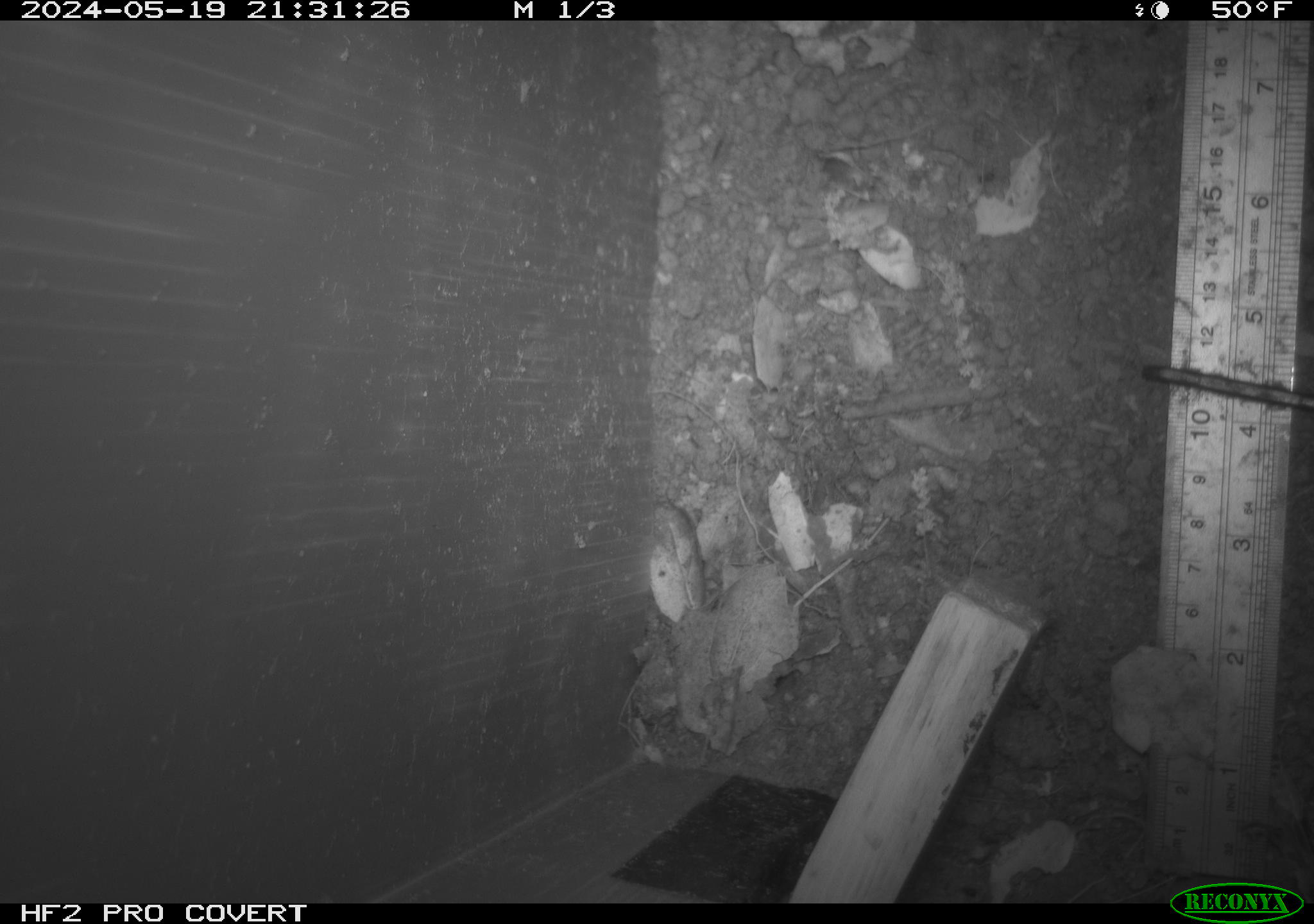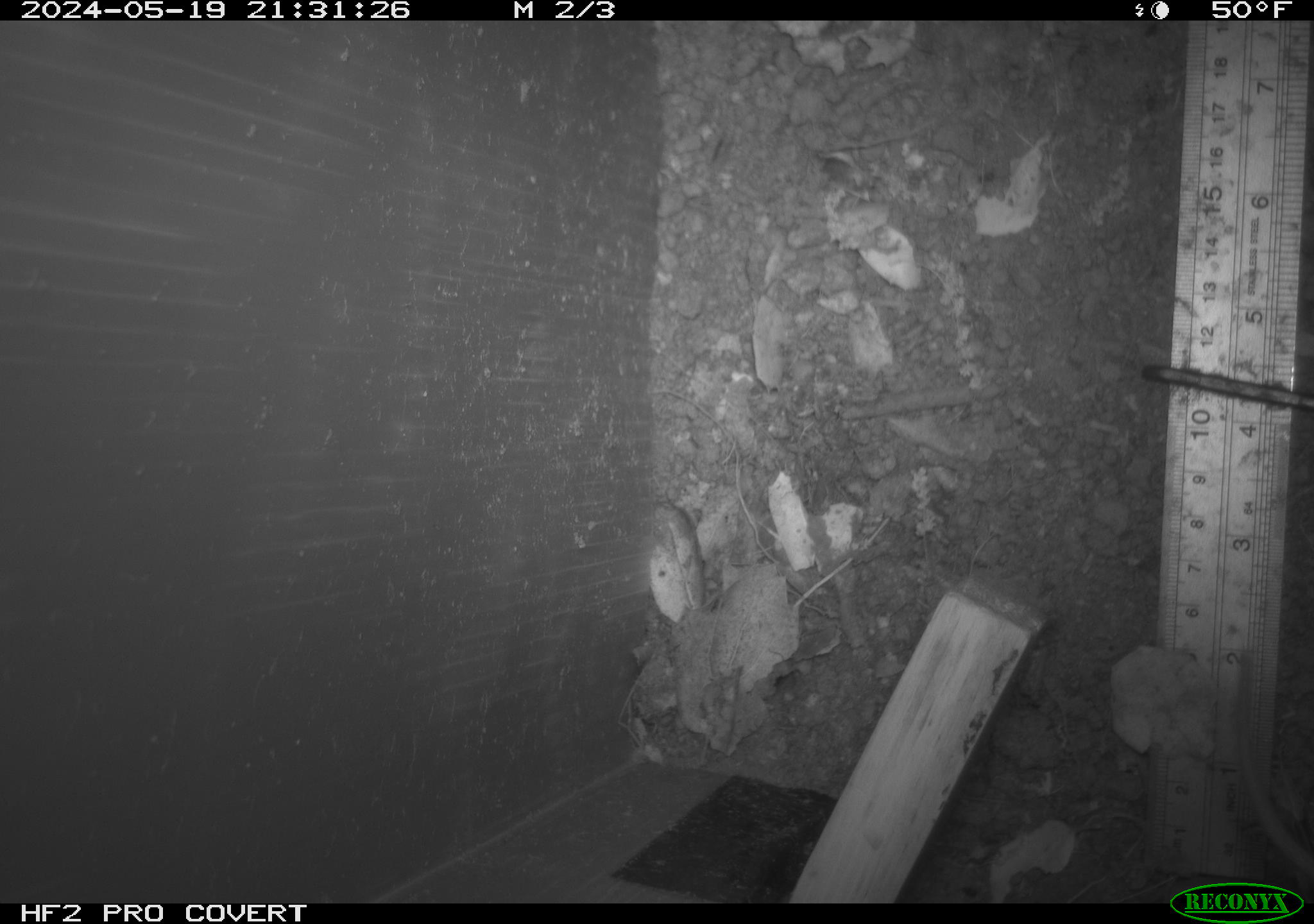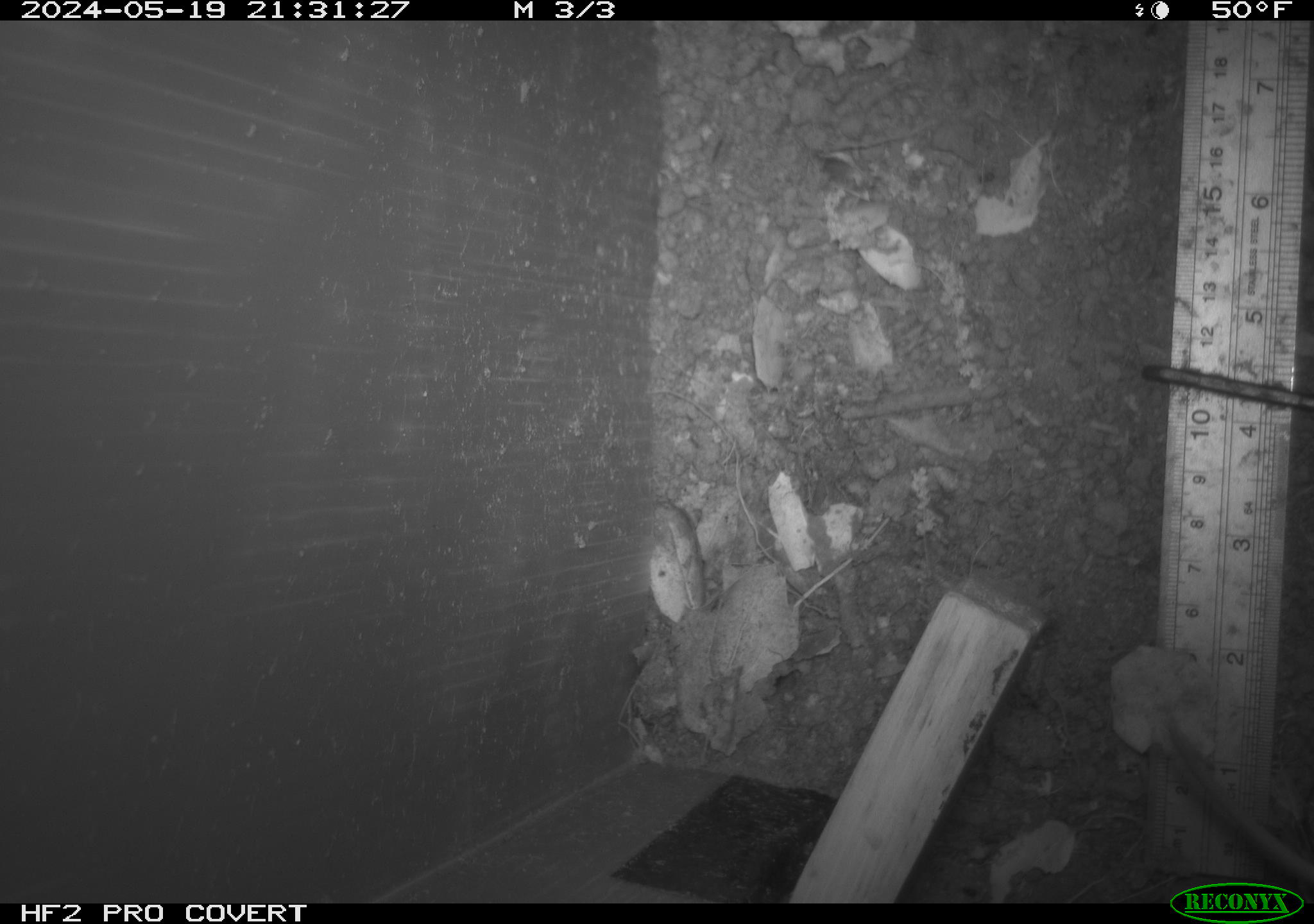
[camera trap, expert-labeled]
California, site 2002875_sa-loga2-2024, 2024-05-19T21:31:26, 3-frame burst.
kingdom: Animalia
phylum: Chordata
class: Mammalia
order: Rodentia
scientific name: Rodentia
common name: rodent